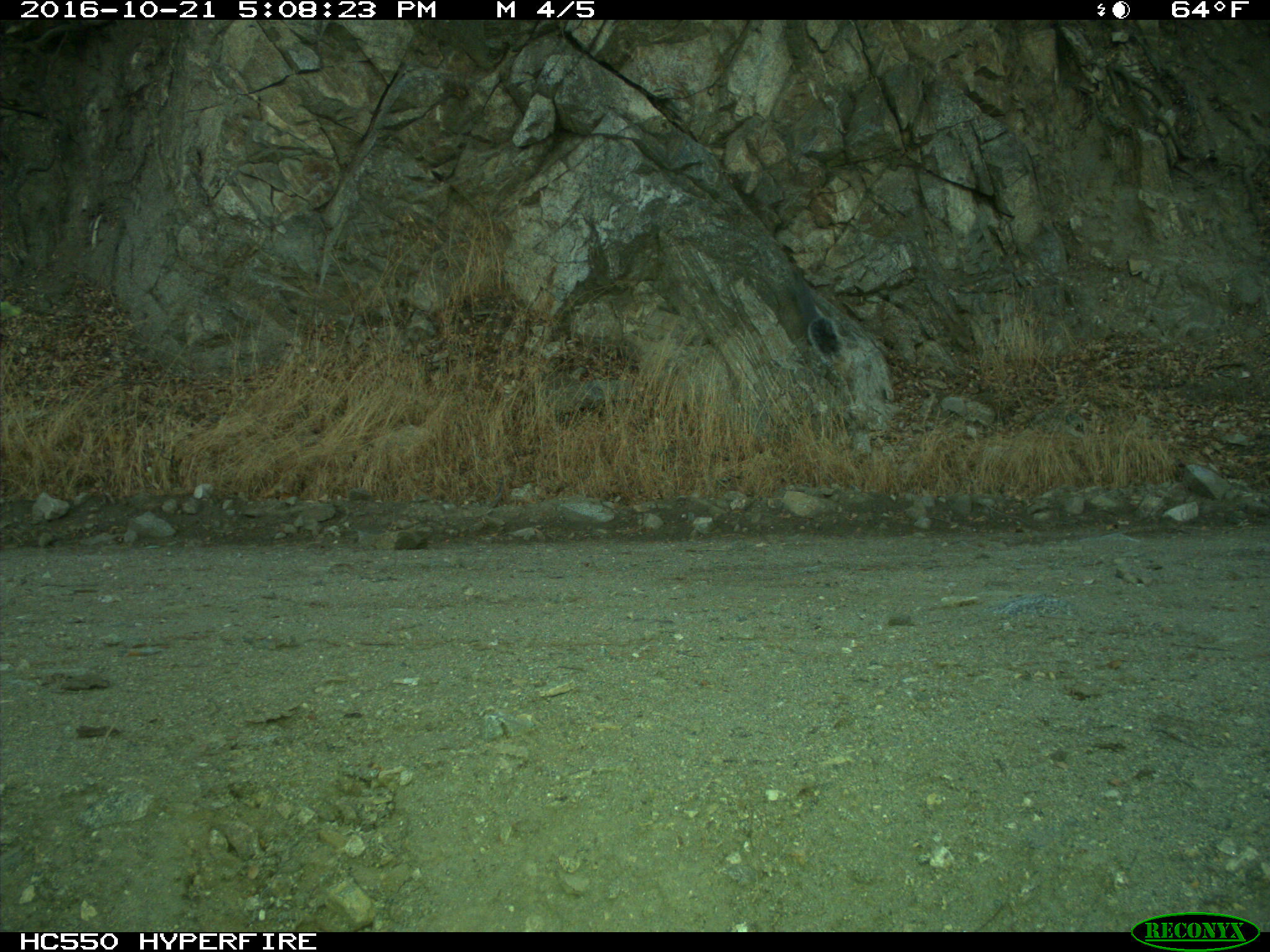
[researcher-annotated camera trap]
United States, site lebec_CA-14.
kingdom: Animalia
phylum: Chordata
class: Mammalia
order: Rodentia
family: Sciuridae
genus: Sciurus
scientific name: Sciurus carolinensis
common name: eastern gray squirrel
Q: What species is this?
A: Sciurus carolinensis (eastern gray squirrel).